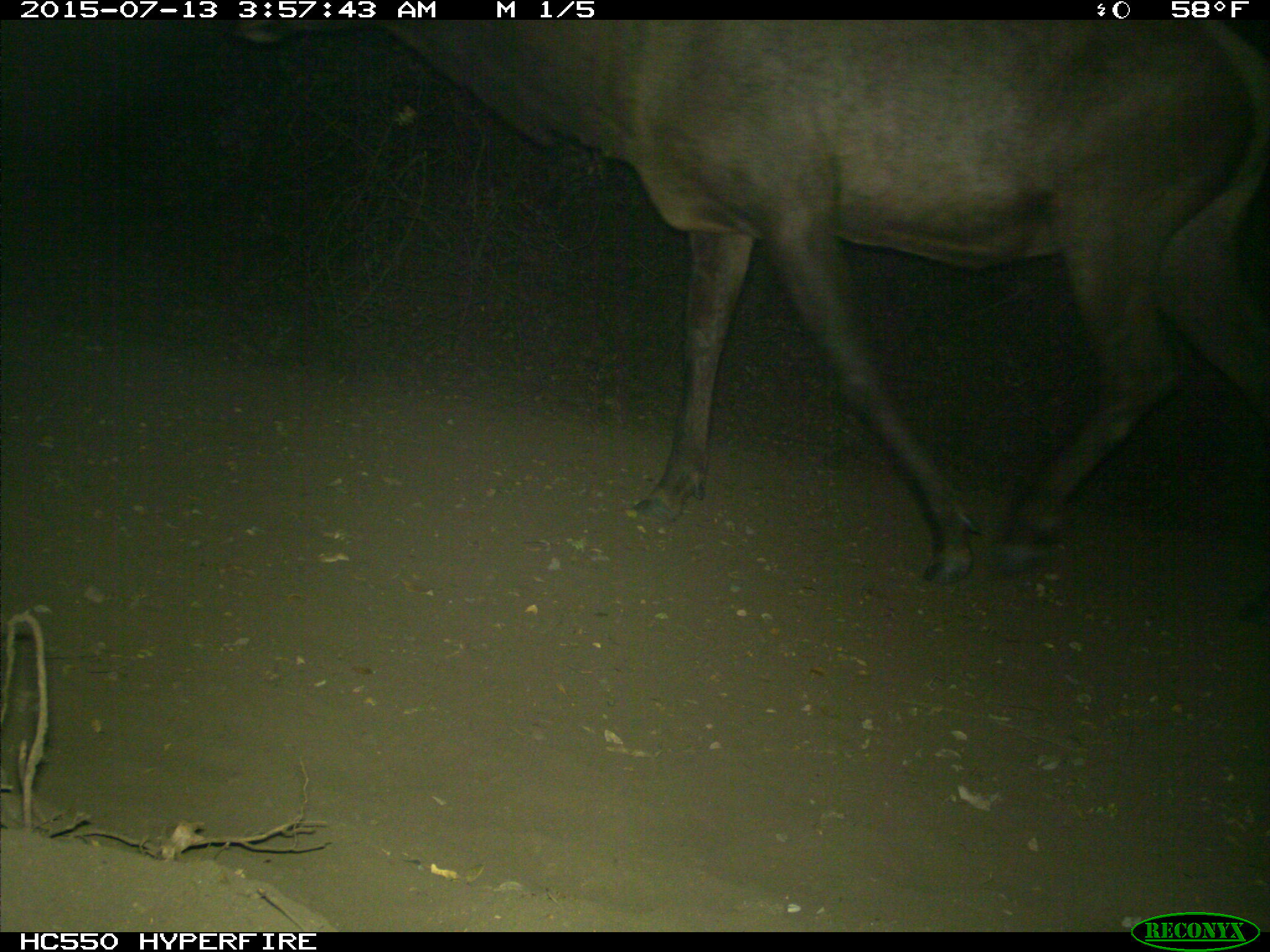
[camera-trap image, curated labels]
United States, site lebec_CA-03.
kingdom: Animalia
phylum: Chordata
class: Mammalia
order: Artiodactyla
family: Cervidae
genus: Cervus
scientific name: Cervus canadensis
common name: elk